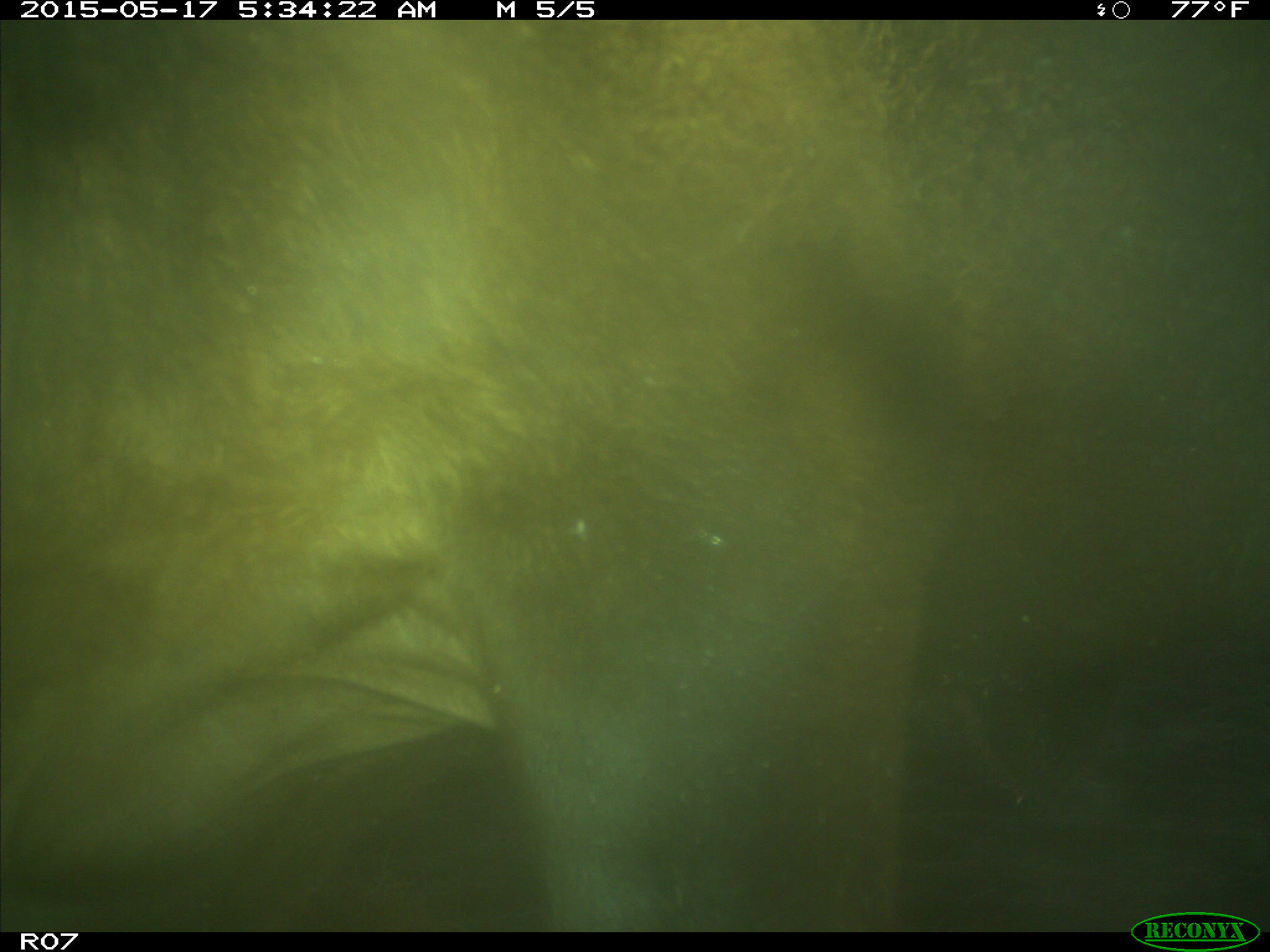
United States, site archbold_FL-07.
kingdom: Animalia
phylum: Chordata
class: Mammalia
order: Artiodactyla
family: Bovidae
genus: Bos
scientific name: Bos taurus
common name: domestic cow